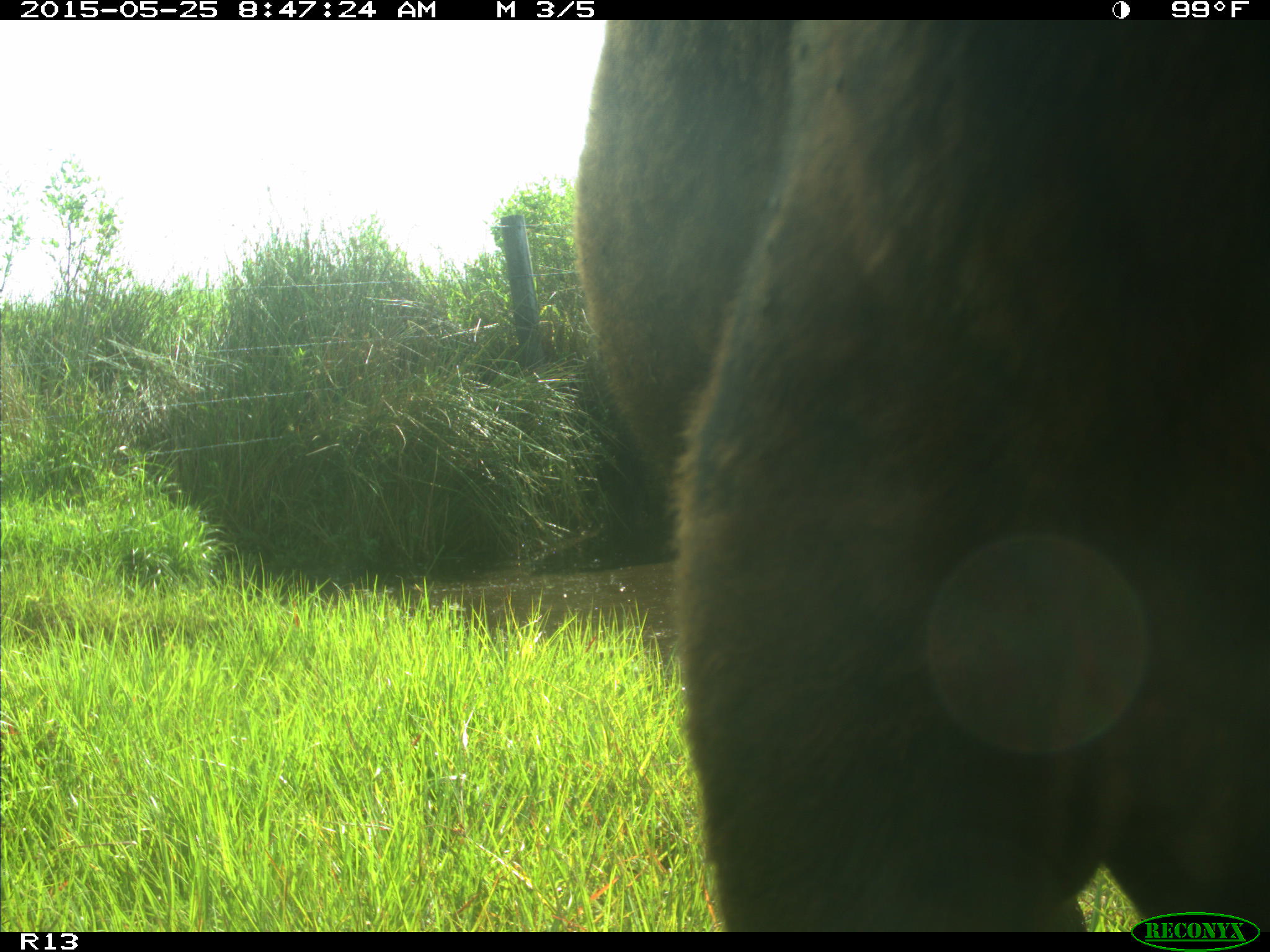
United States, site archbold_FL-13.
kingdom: Animalia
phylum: Chordata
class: Mammalia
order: Artiodactyla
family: Bovidae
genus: Bos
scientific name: Bos taurus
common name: domestic cow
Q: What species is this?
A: Bos taurus (domestic cow).